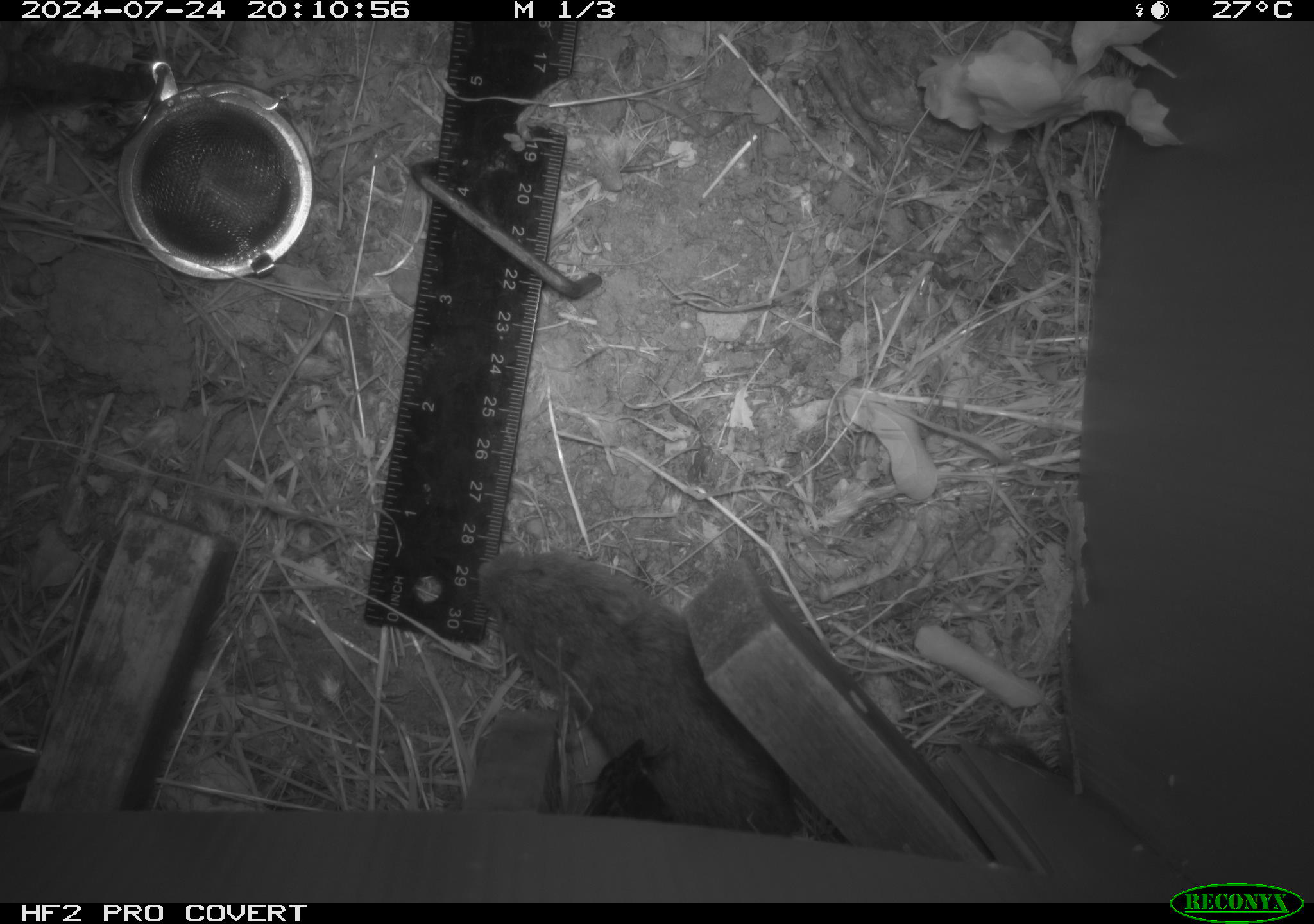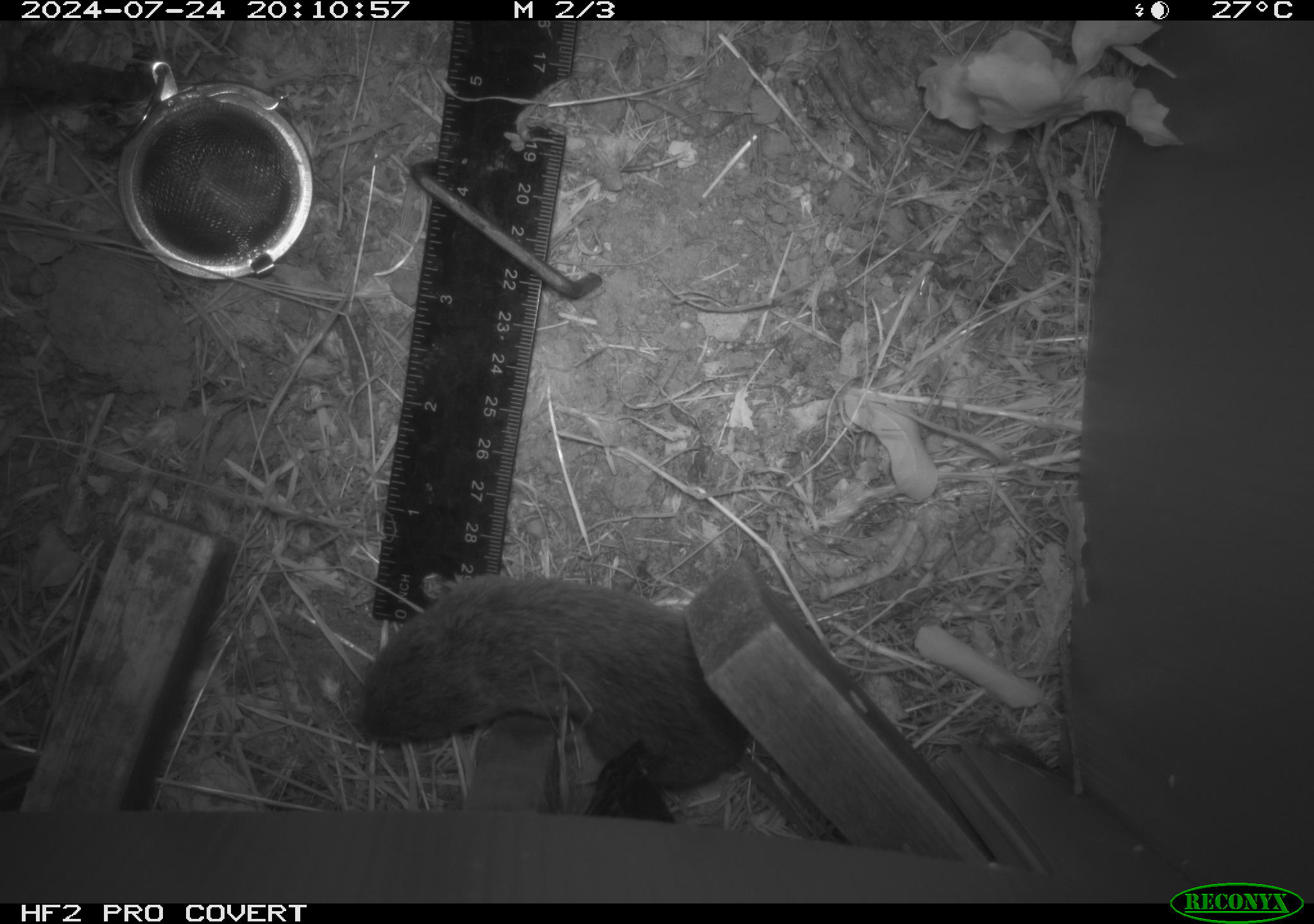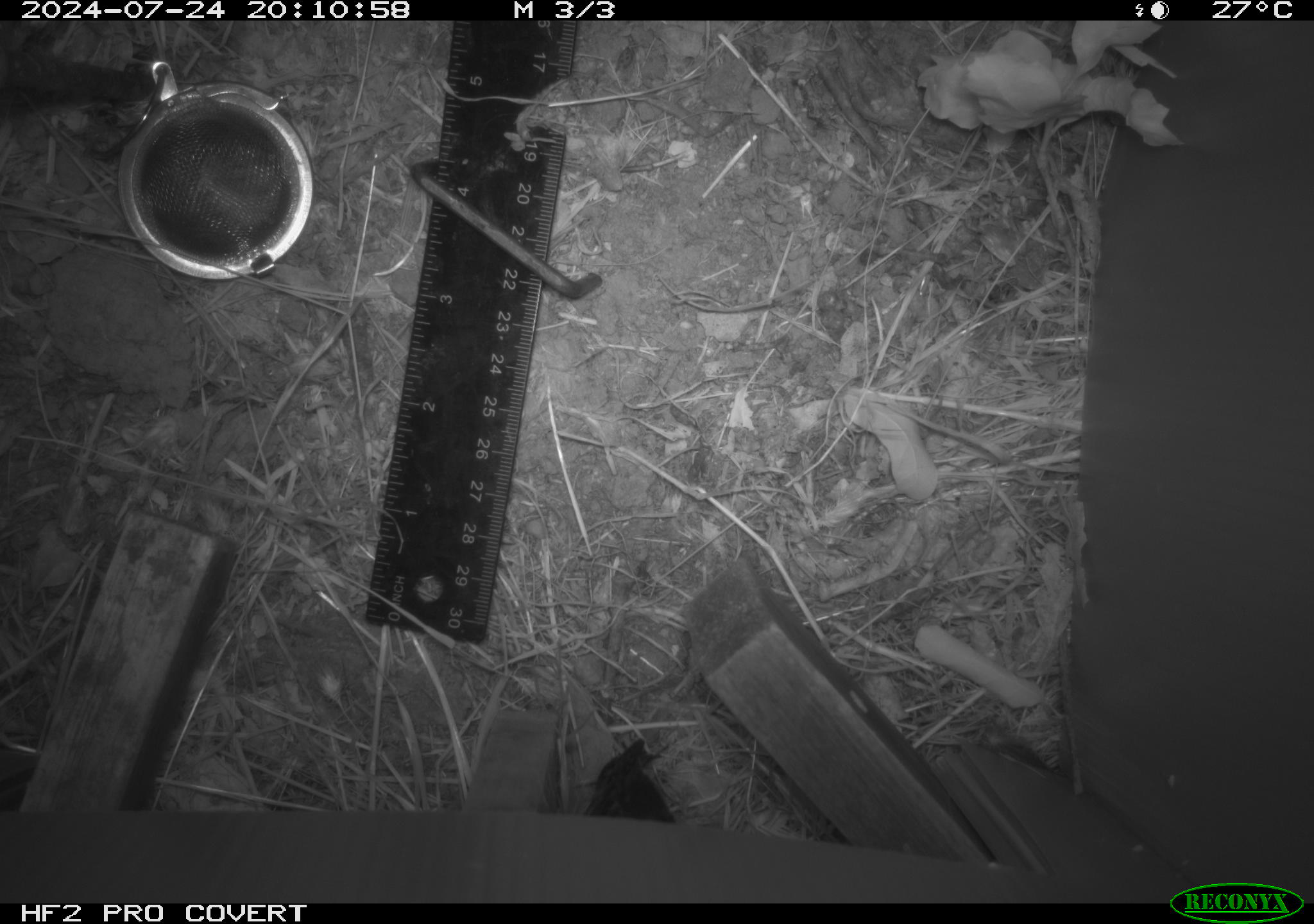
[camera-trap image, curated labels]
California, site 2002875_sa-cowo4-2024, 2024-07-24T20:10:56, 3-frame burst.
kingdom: Animalia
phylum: Chordata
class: Mammalia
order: Rodentia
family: Cricetidae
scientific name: Arvicolinae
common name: voles, lemmings, and muskrats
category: arvicolinae subfamily